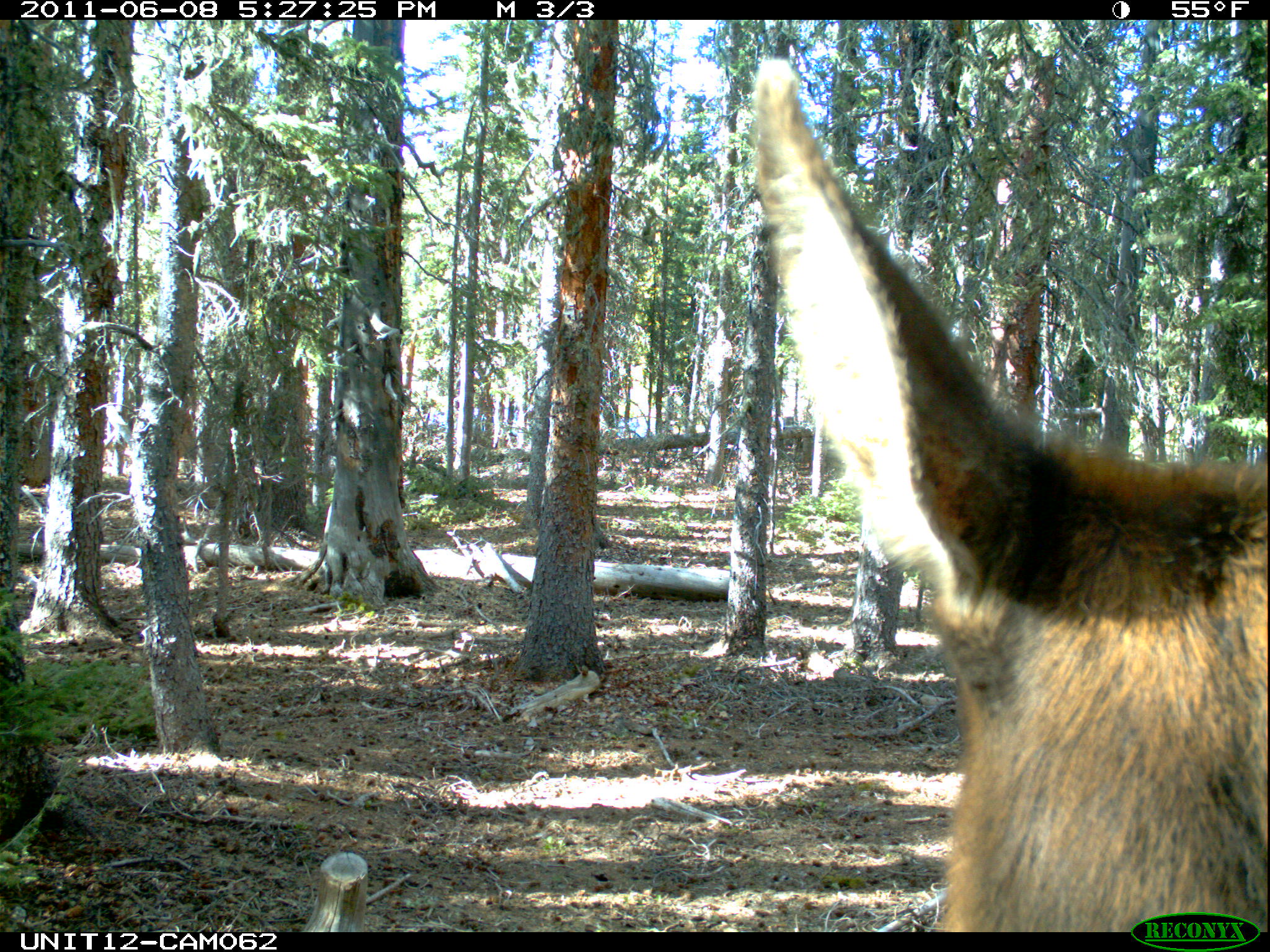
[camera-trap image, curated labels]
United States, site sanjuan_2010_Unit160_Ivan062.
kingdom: Animalia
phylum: Chordata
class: Mammalia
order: Artiodactyla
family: Cervidae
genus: Cervus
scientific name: Cervus elaphus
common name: red deer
Cervus elaphus (red deer).